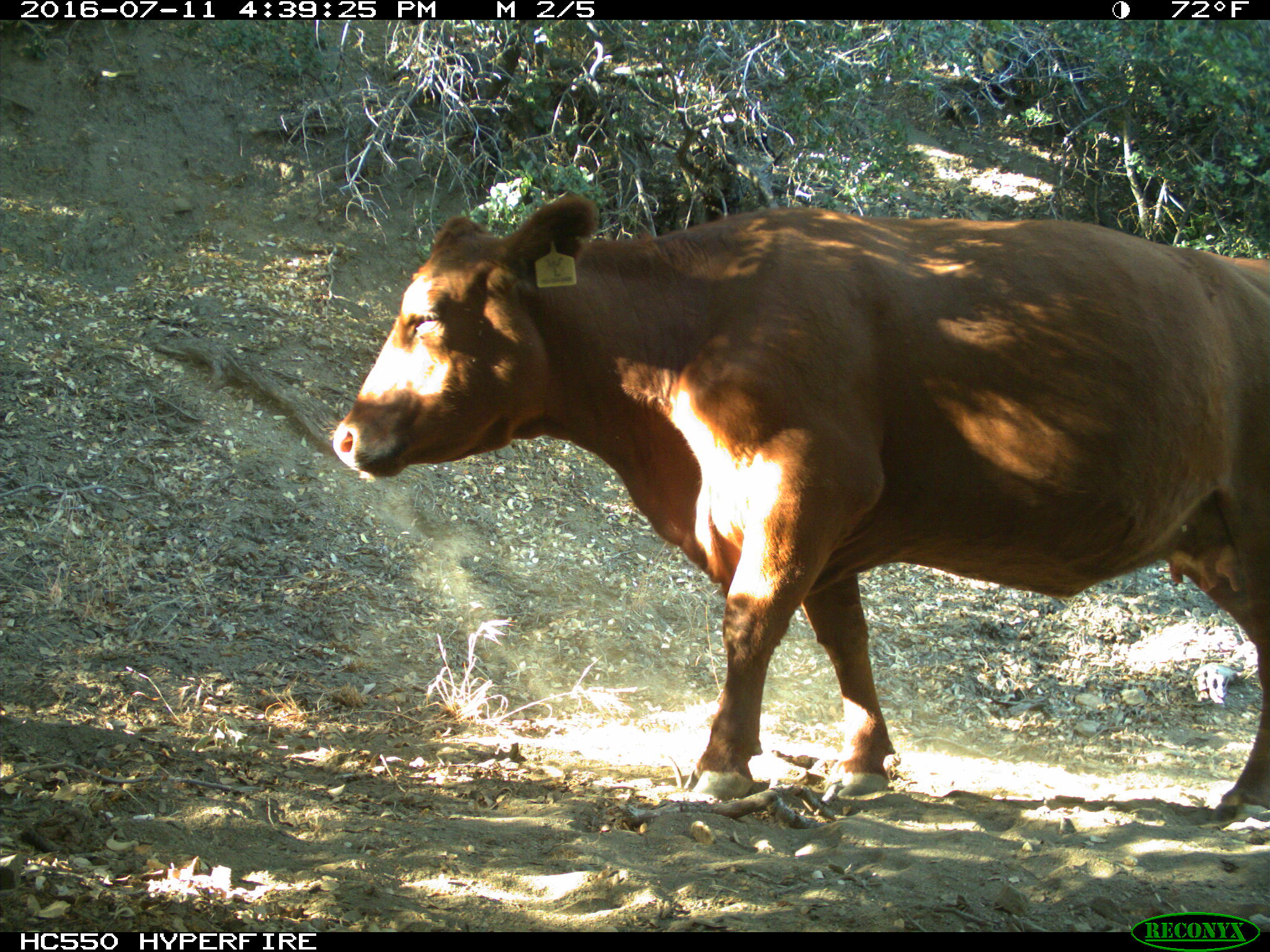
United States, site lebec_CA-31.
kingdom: Animalia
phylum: Chordata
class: Mammalia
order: Artiodactyla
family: Bovidae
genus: Bos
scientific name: Bos taurus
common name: domestic cow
Bos taurus (domestic cow).